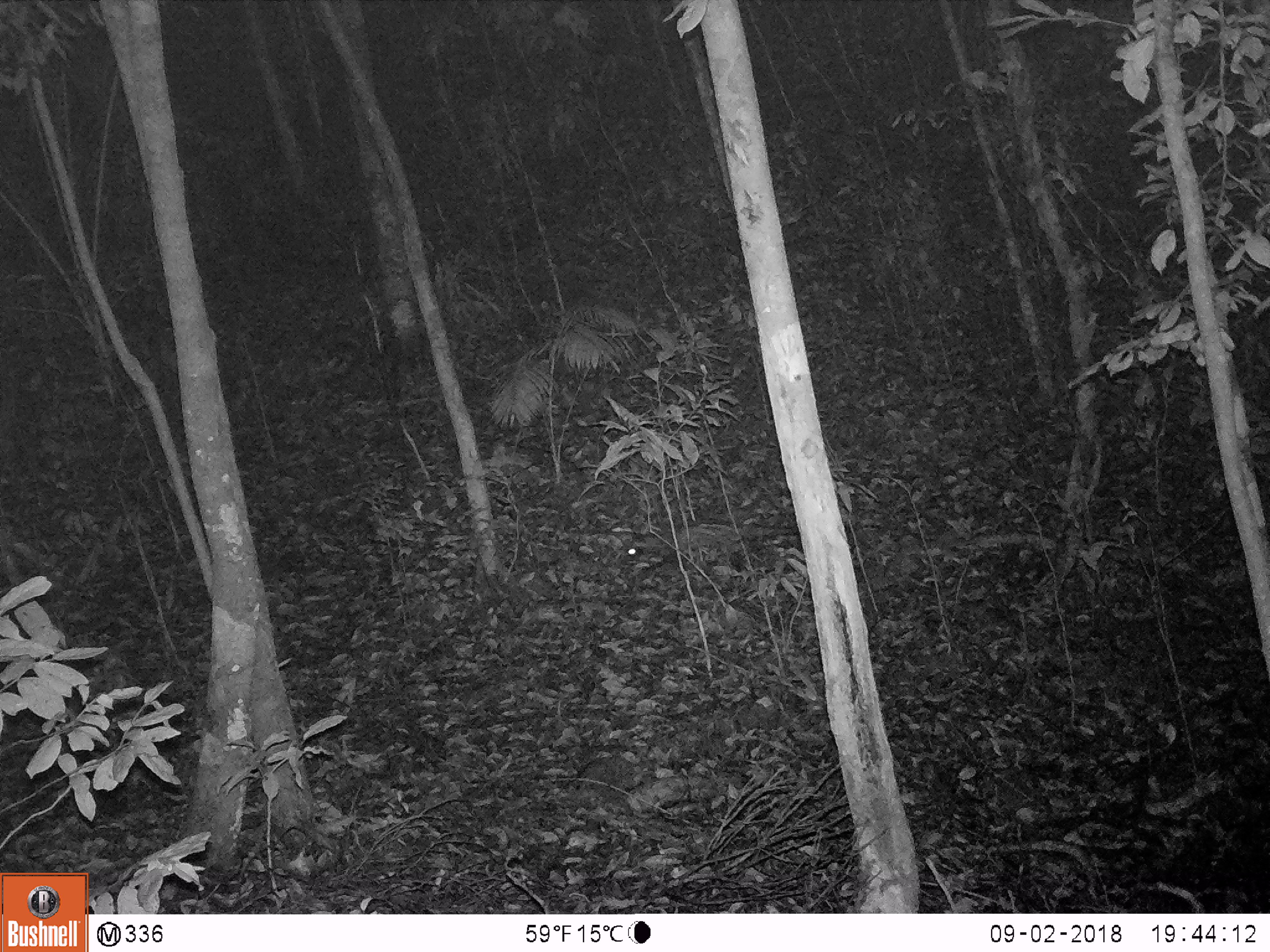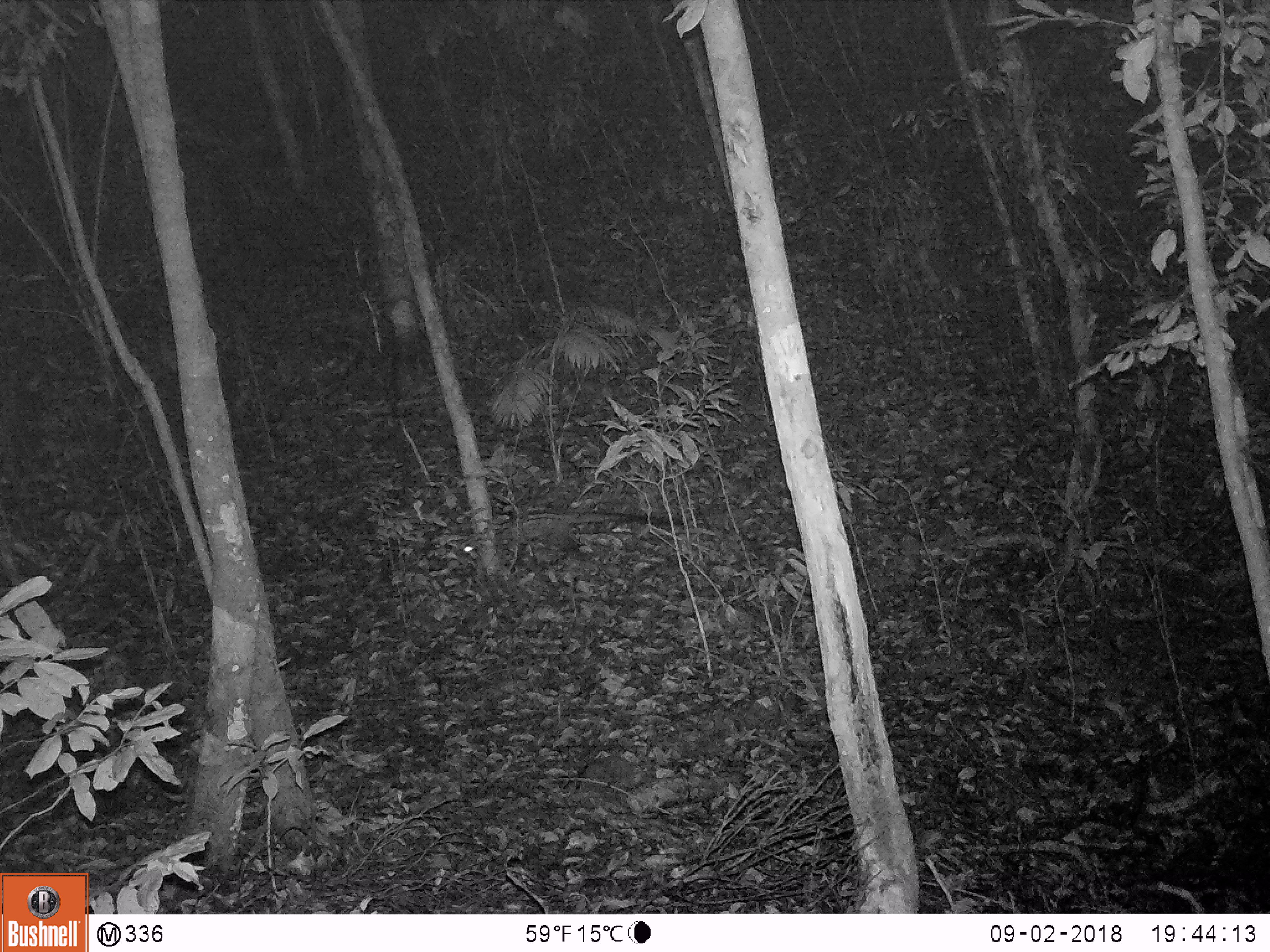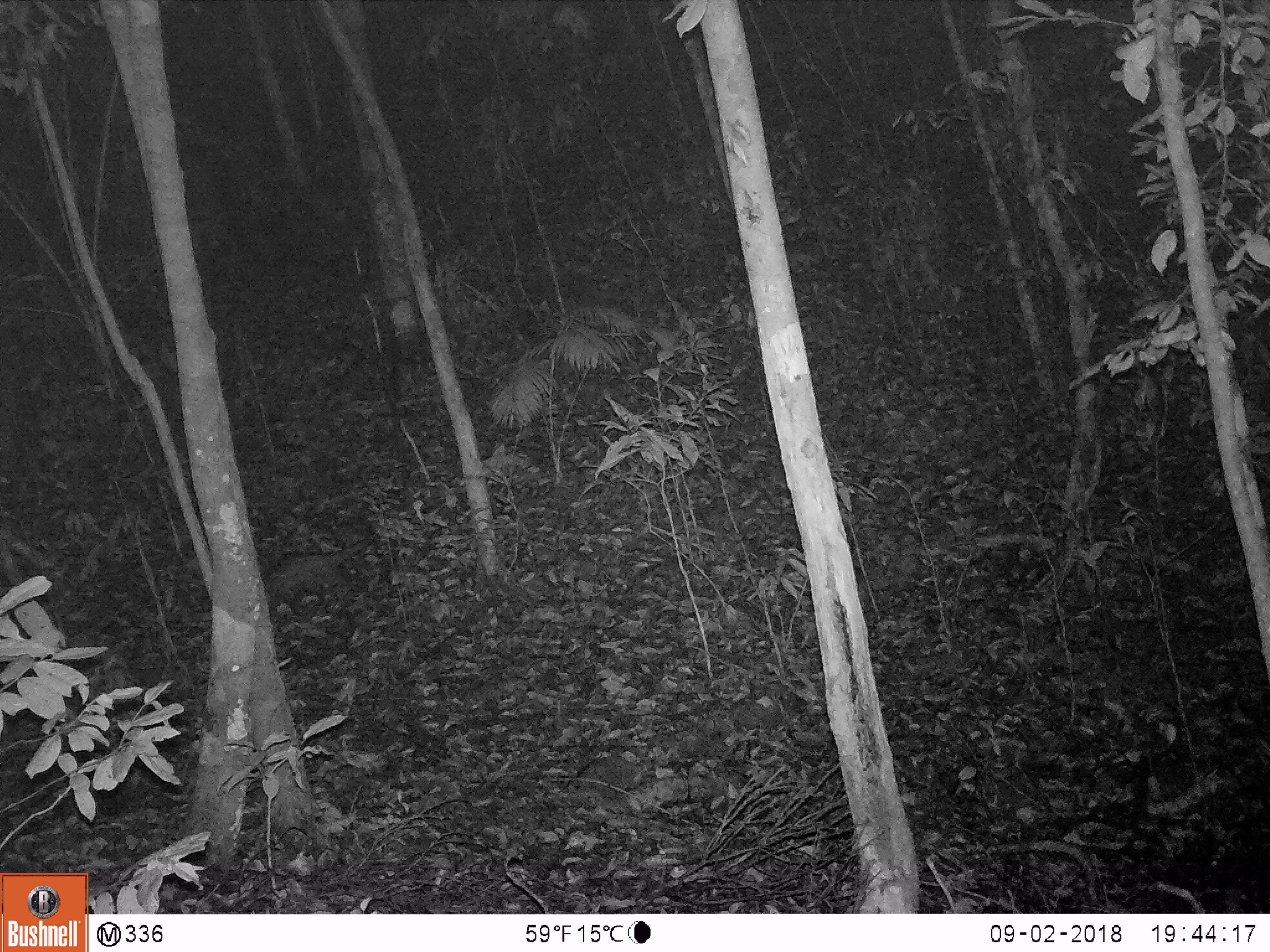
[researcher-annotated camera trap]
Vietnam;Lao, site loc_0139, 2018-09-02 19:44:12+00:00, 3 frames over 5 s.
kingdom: Animalia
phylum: Chordata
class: Mammalia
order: Carnivora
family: Viverridae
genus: Paradoxurus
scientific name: Paradoxurus hermaphroditus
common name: common palm civet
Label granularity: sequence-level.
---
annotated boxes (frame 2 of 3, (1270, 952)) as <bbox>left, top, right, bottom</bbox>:
common palm civet: <bbox>494, 513, 682, 550</bbox>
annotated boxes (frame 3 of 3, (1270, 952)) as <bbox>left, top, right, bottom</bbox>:
common palm civet: <bbox>263, 532, 377, 605</bbox>